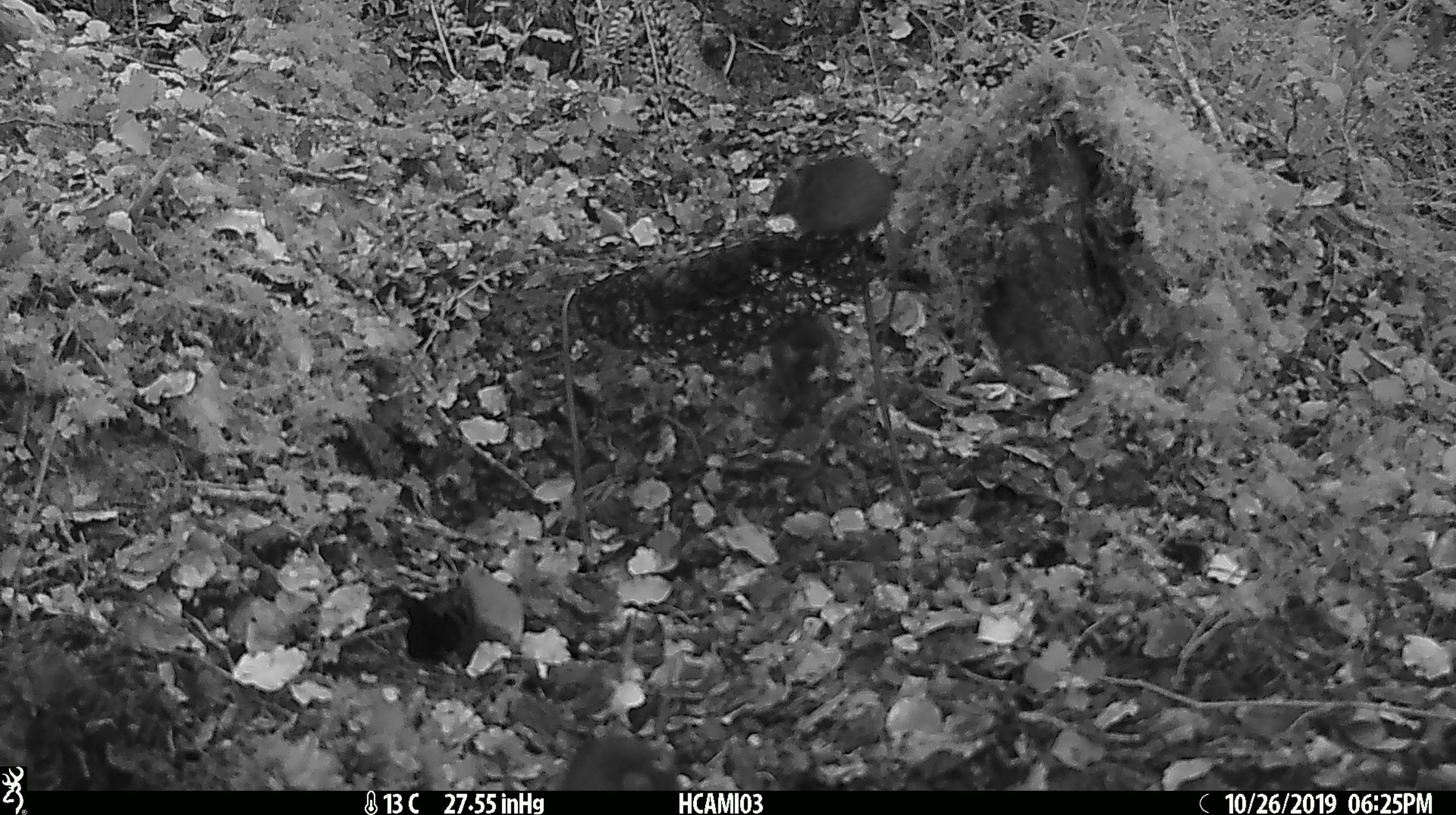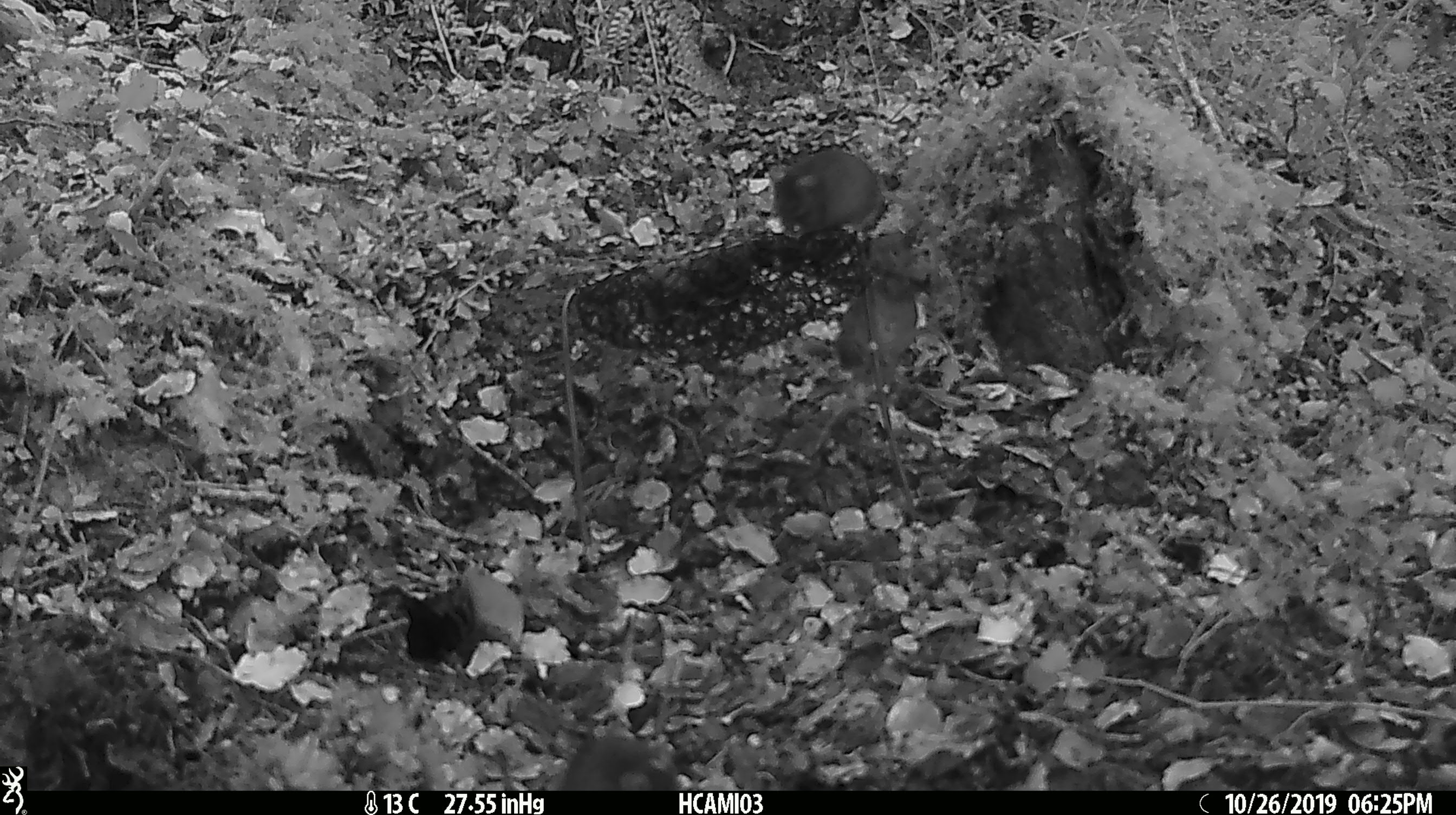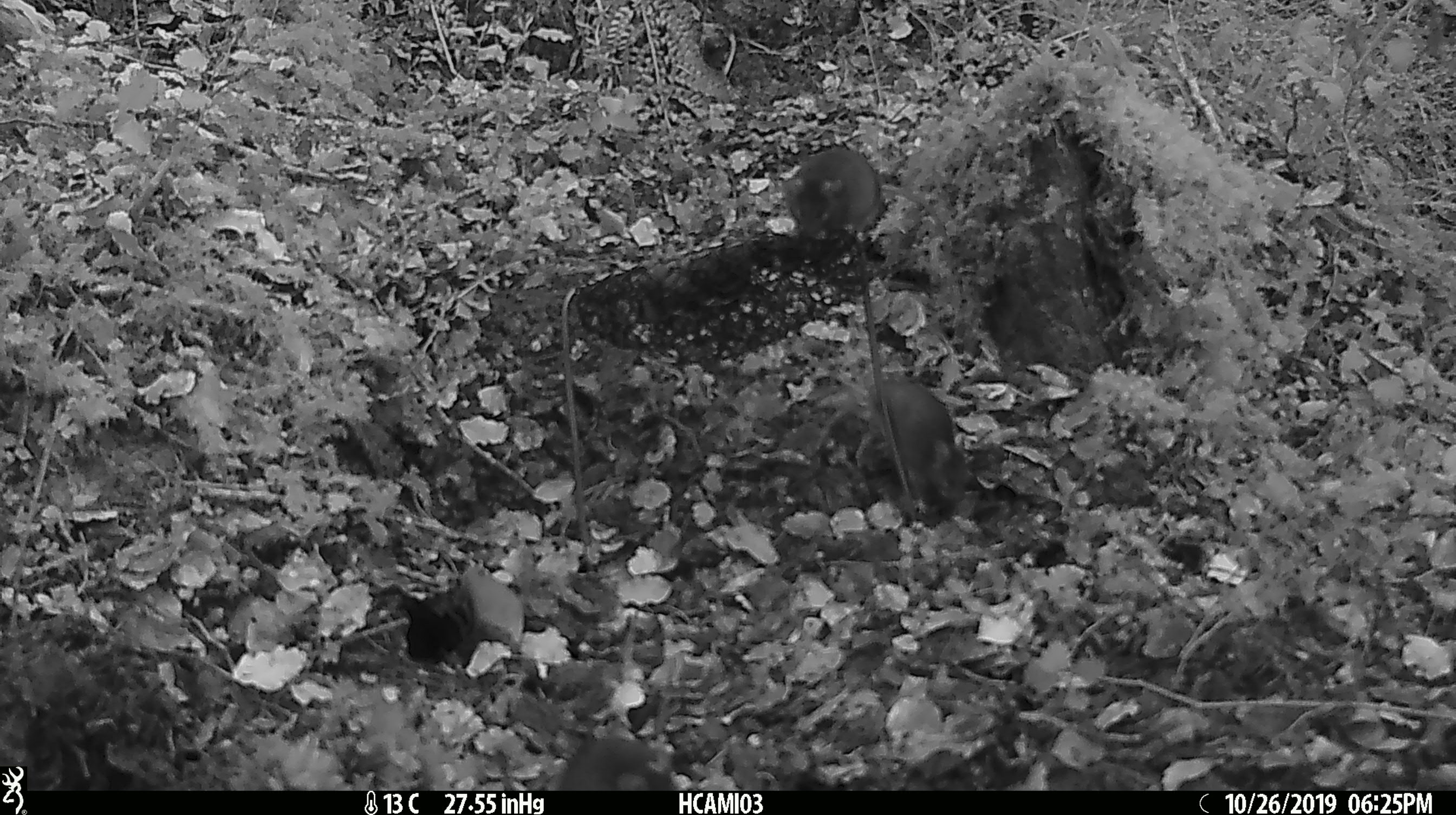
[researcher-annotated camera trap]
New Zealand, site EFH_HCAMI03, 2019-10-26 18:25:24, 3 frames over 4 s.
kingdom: Animalia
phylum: Chordata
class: Mammalia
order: Rodentia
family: Muridae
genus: Mus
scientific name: Mus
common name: mouse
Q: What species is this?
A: Mouse (Mus).